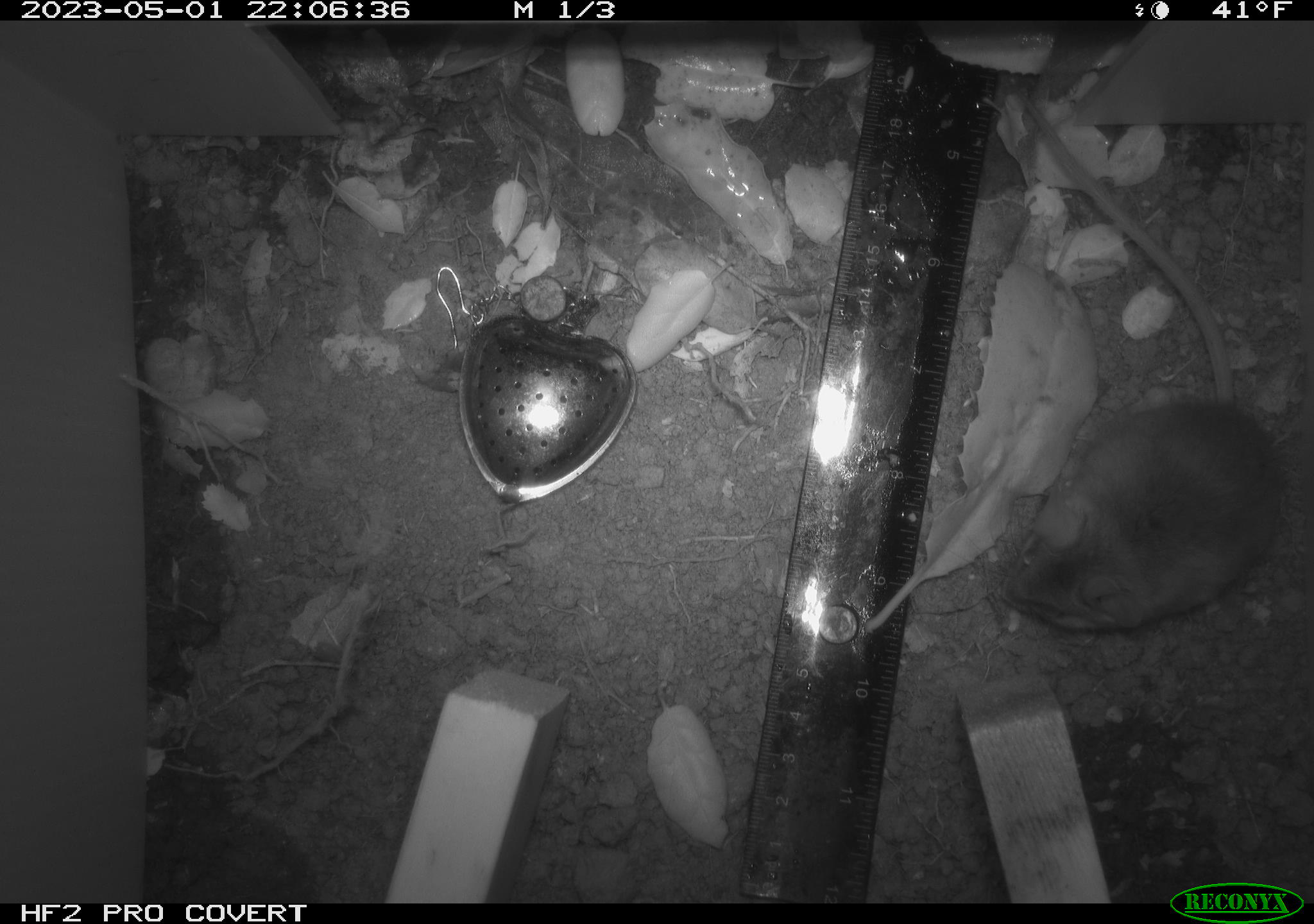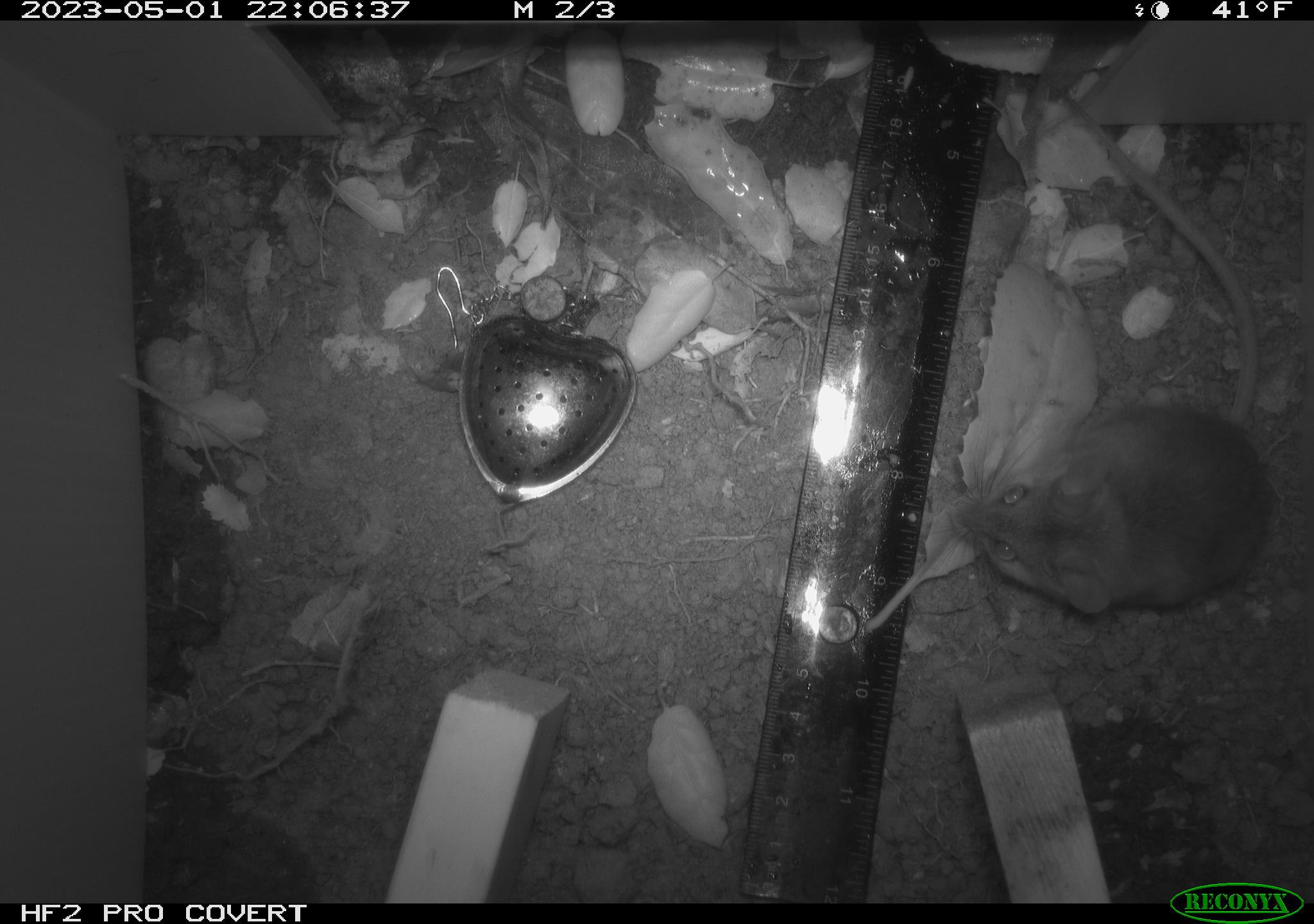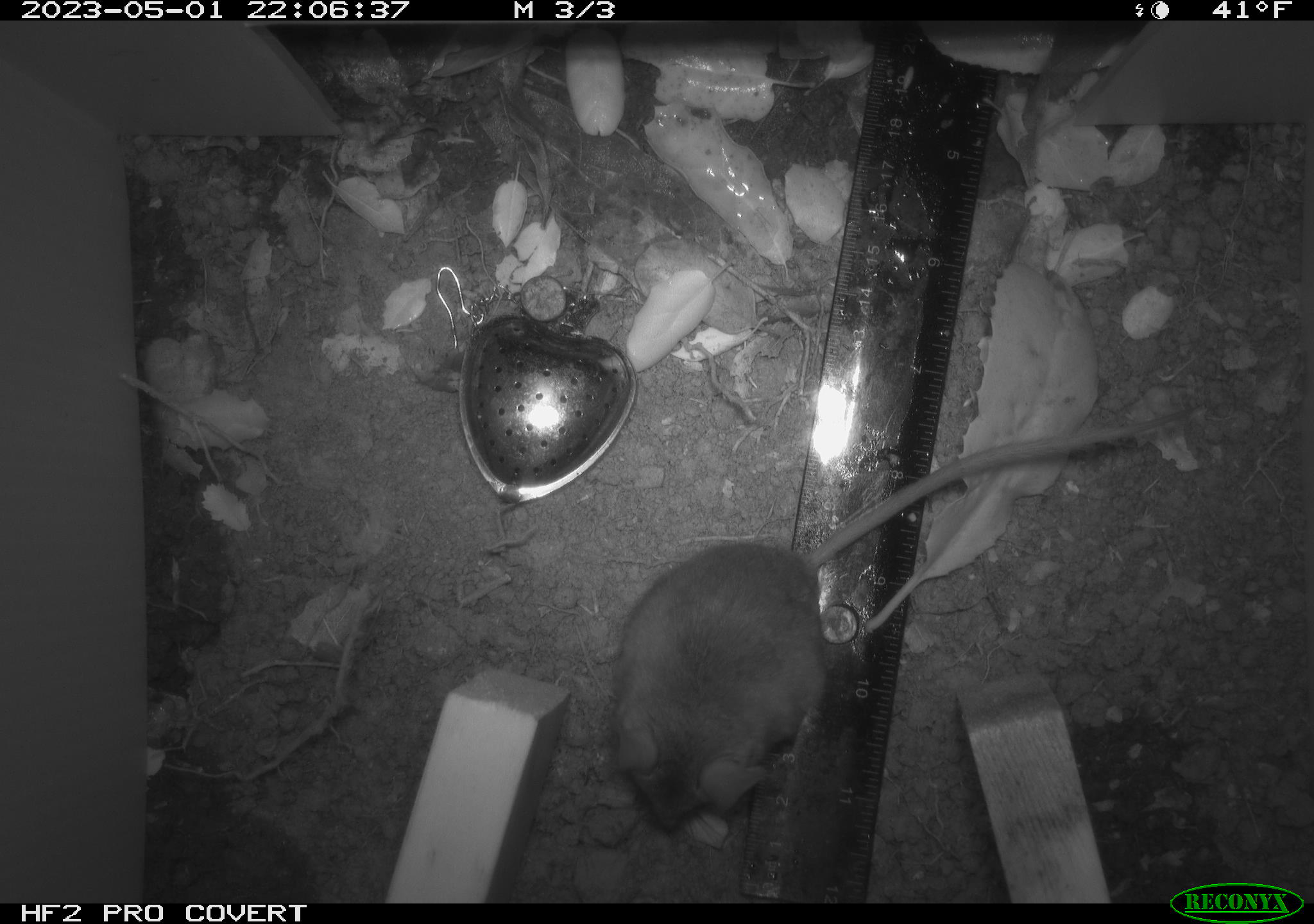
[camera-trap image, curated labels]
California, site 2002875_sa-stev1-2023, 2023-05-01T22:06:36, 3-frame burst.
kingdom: Animalia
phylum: Chordata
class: Mammalia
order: Rodentia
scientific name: Rodentia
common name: mouse species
Mouse species (Rodentia).